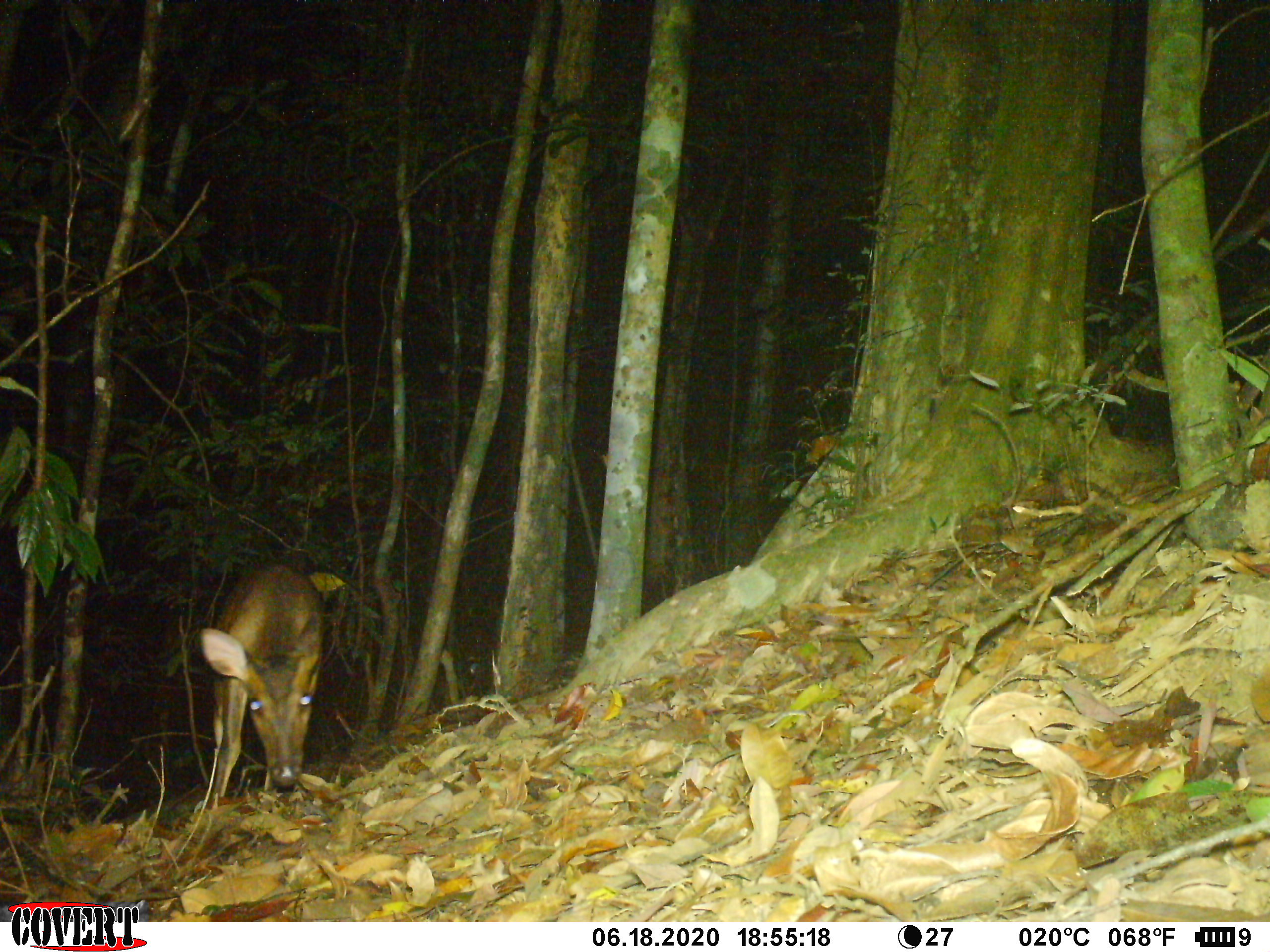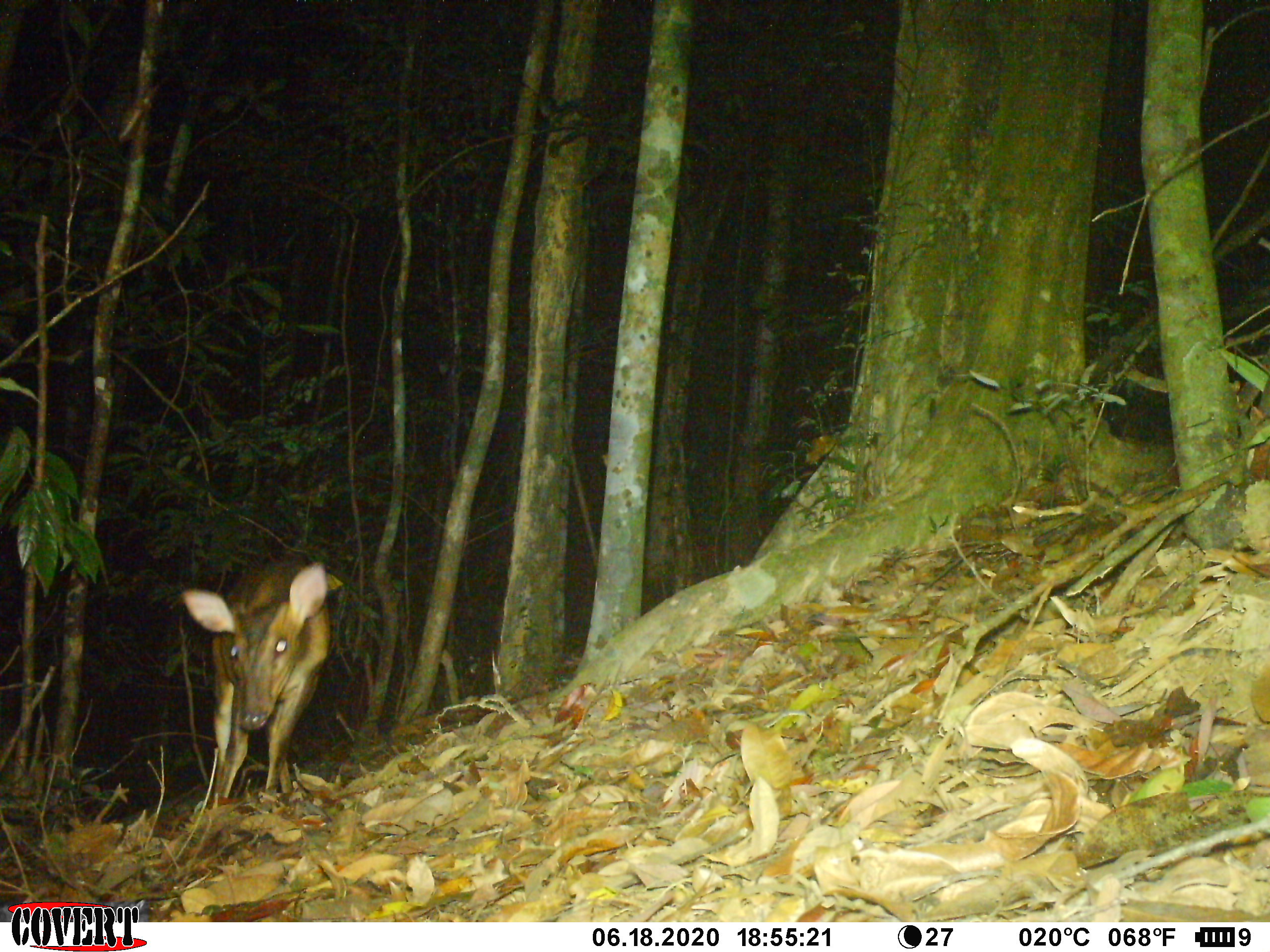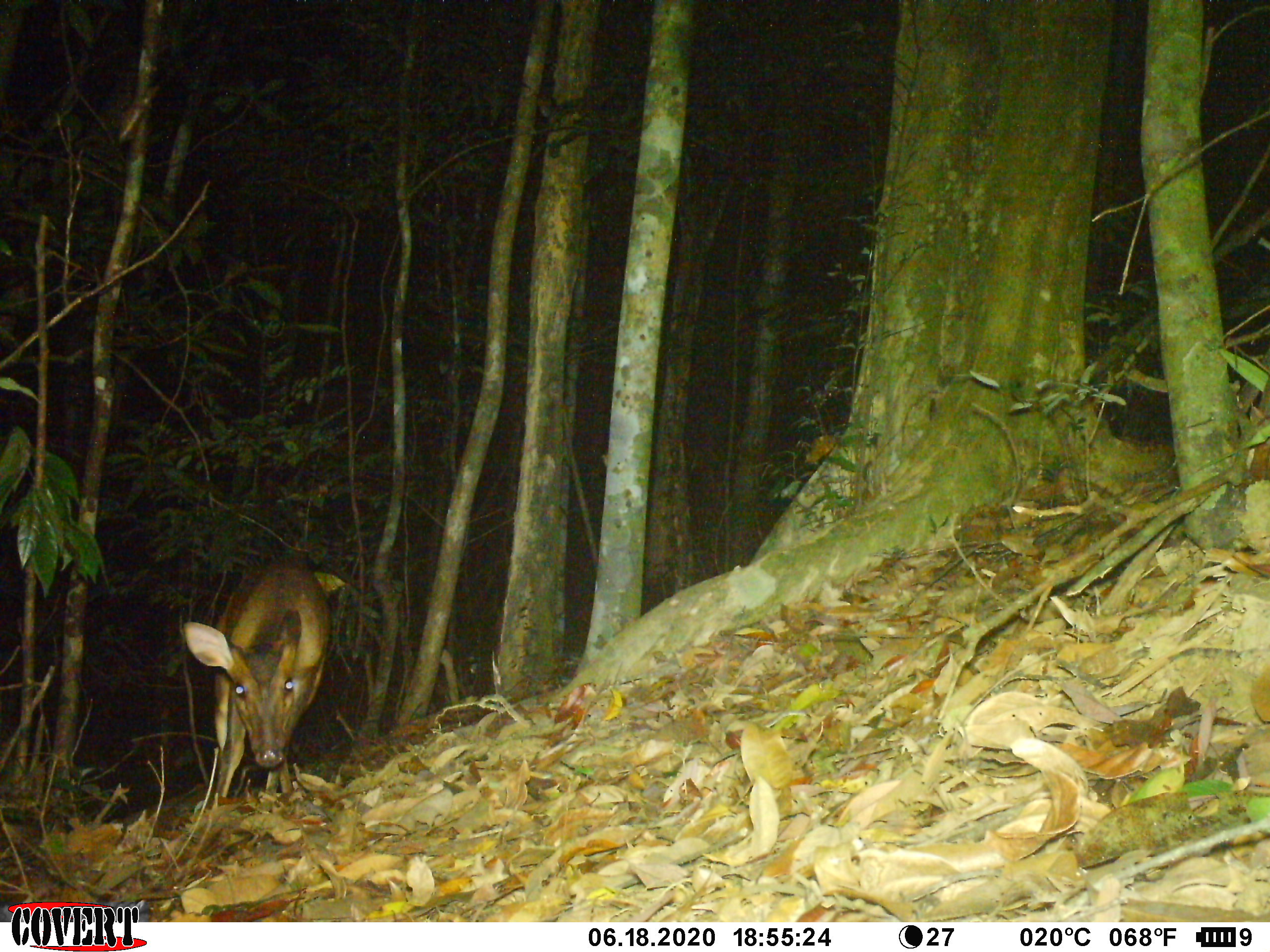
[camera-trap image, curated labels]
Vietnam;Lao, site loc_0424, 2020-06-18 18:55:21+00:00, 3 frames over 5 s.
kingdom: Animalia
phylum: Chordata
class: Mammalia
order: Artiodactyla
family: Cervidae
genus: Muntiacus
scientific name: Muntiacus vuquangensis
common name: large-antlered muntjac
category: large antlered muntjac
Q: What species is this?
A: Large antlered muntjac (large-antlered muntjac) (Muntiacus vuquangensis).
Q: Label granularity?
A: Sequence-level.